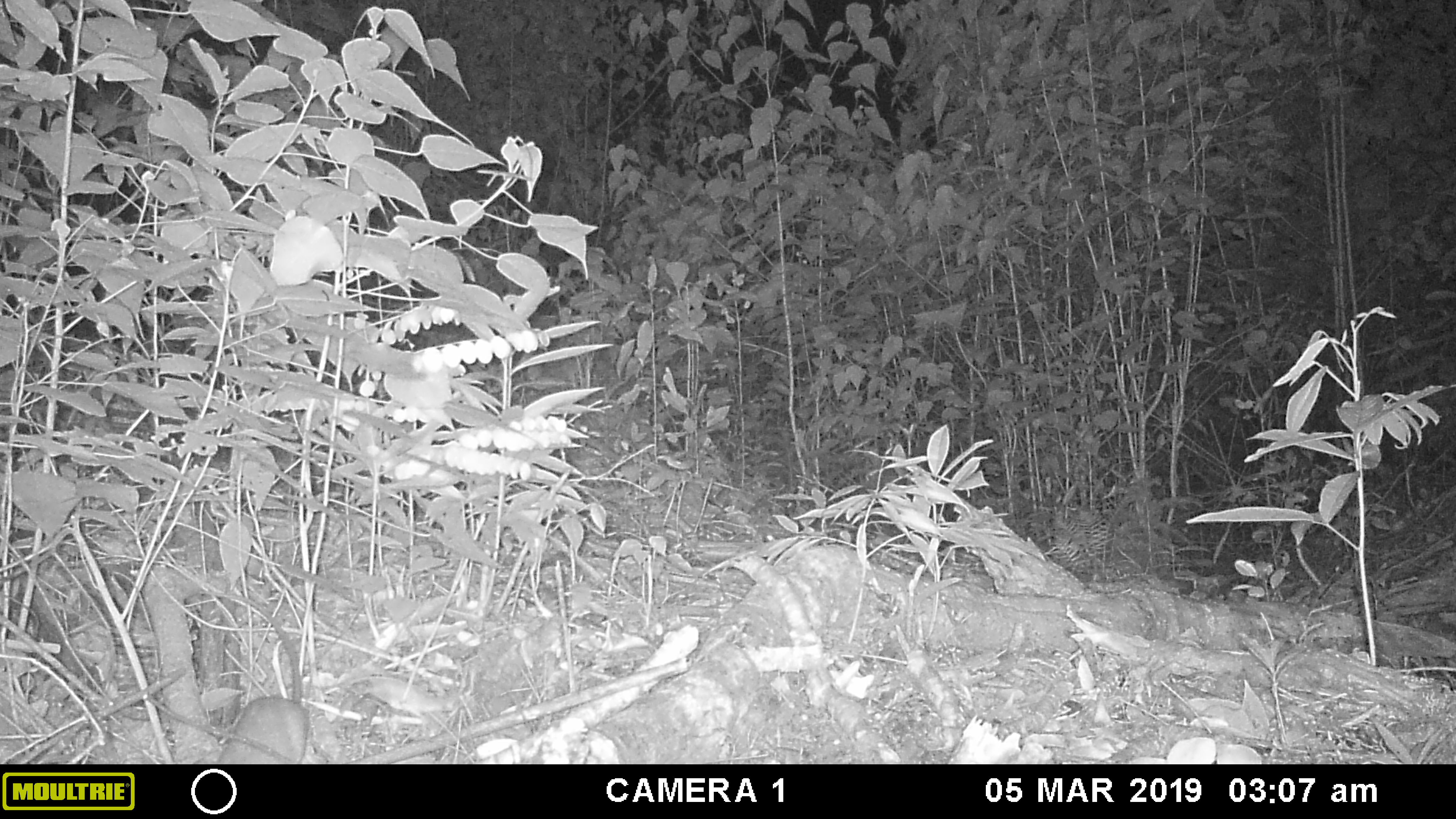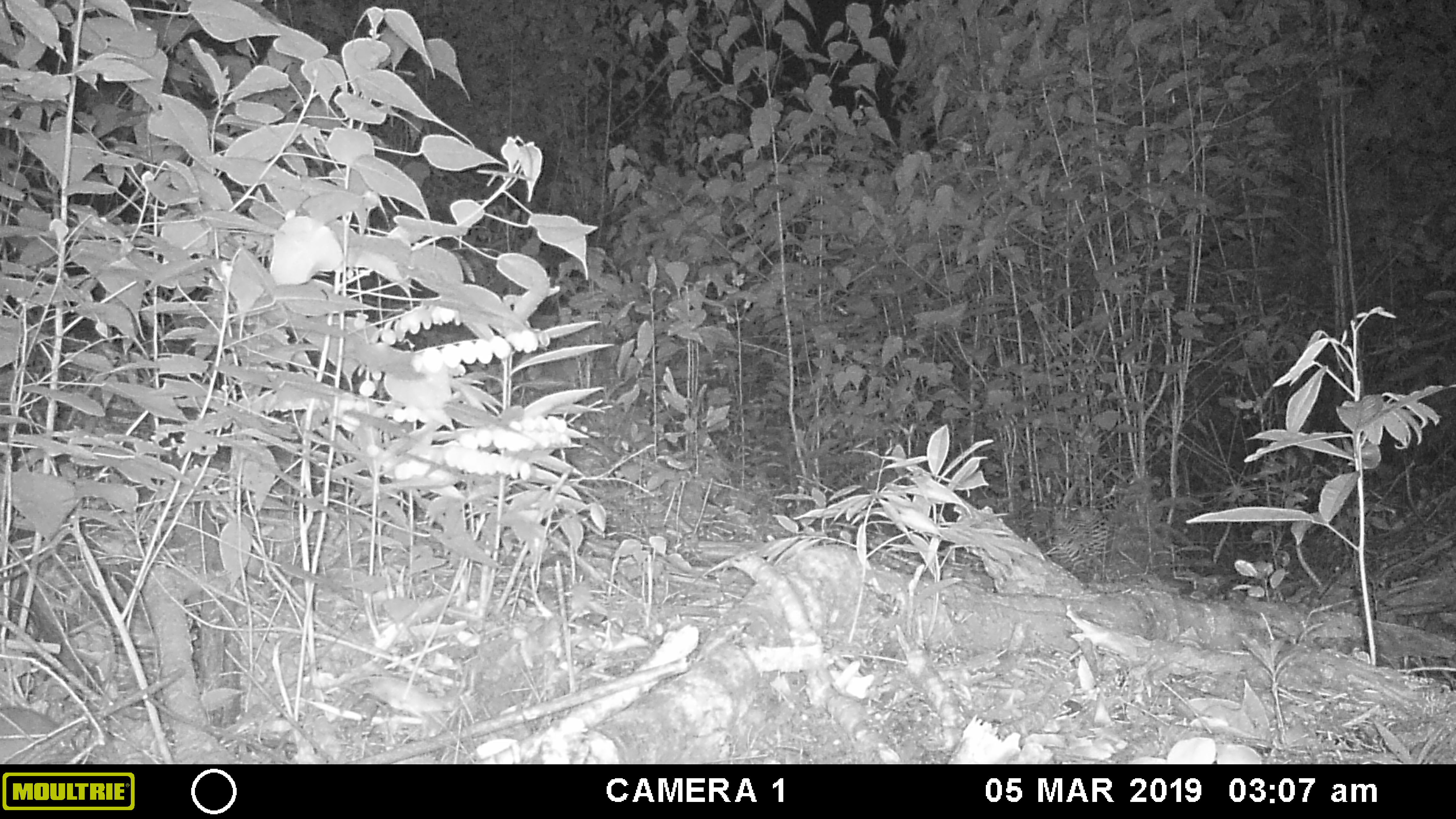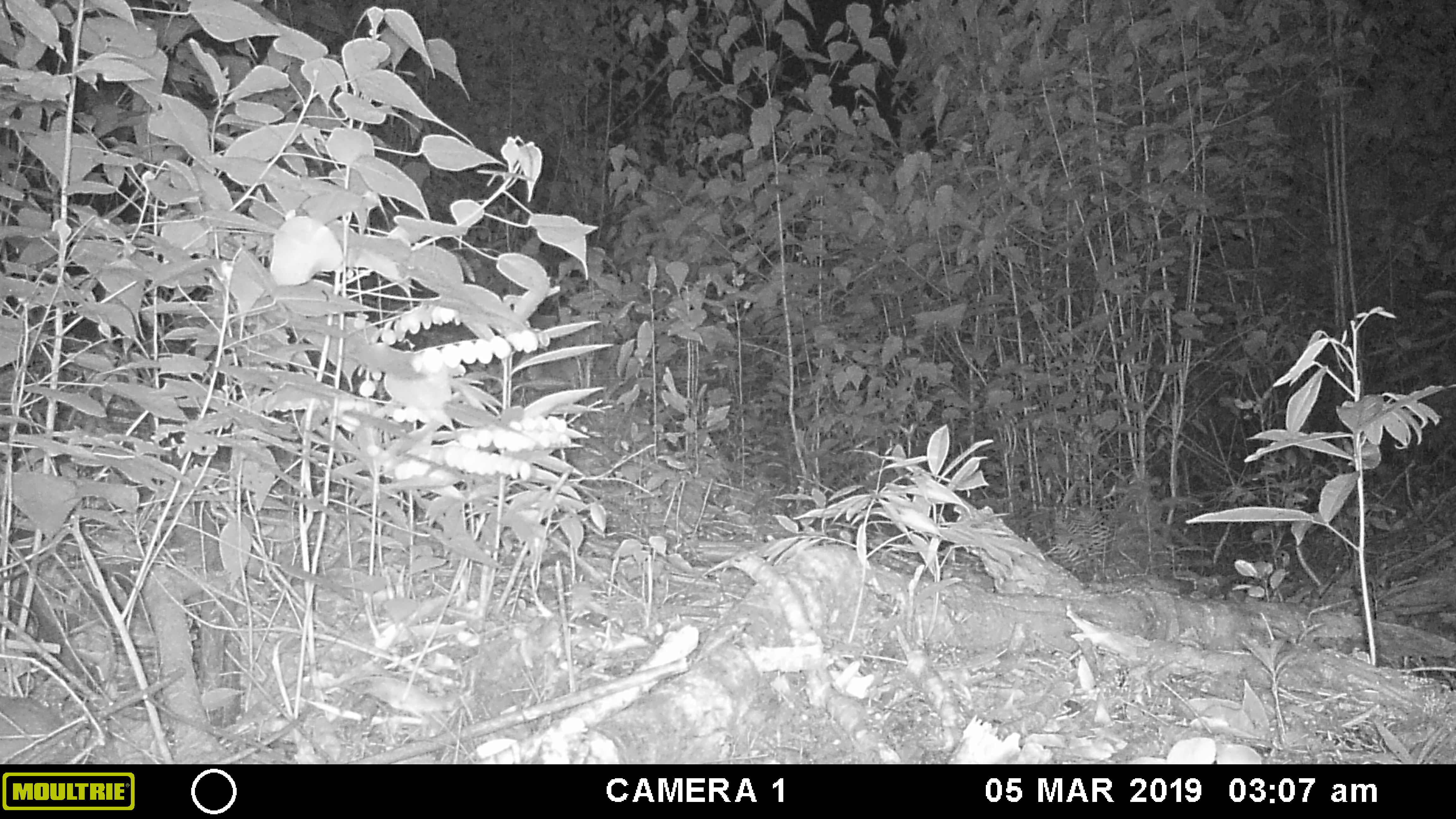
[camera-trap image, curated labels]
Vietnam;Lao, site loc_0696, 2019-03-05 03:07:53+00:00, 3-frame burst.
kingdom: Animalia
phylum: Chordata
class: Mammalia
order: Rodentia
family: Muridae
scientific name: Muridae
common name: old-world mice and rats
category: unidentified murid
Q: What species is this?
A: Unidentified murid (old-world mice and rats) (Muridae).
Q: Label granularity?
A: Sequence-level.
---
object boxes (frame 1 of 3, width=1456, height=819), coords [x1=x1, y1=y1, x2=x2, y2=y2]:
unidentified murid: [x1=197, y1=589, x2=310, y2=764]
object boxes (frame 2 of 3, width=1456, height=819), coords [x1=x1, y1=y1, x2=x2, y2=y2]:
unidentified murid: [x1=0, y1=705, x2=83, y2=764]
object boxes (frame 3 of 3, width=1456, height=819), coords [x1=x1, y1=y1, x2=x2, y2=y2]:
unidentified murid: [x1=0, y1=693, x2=83, y2=764]